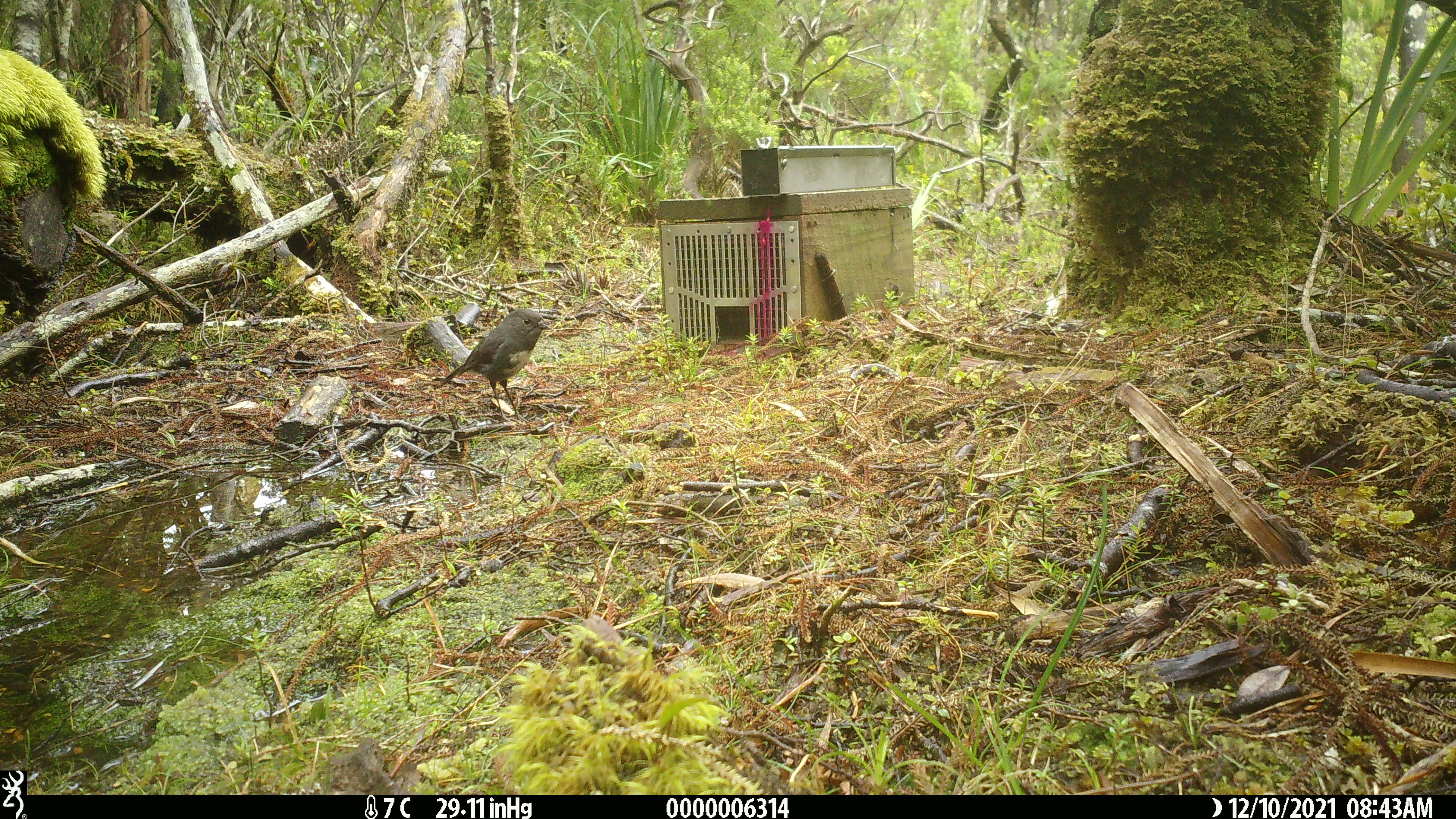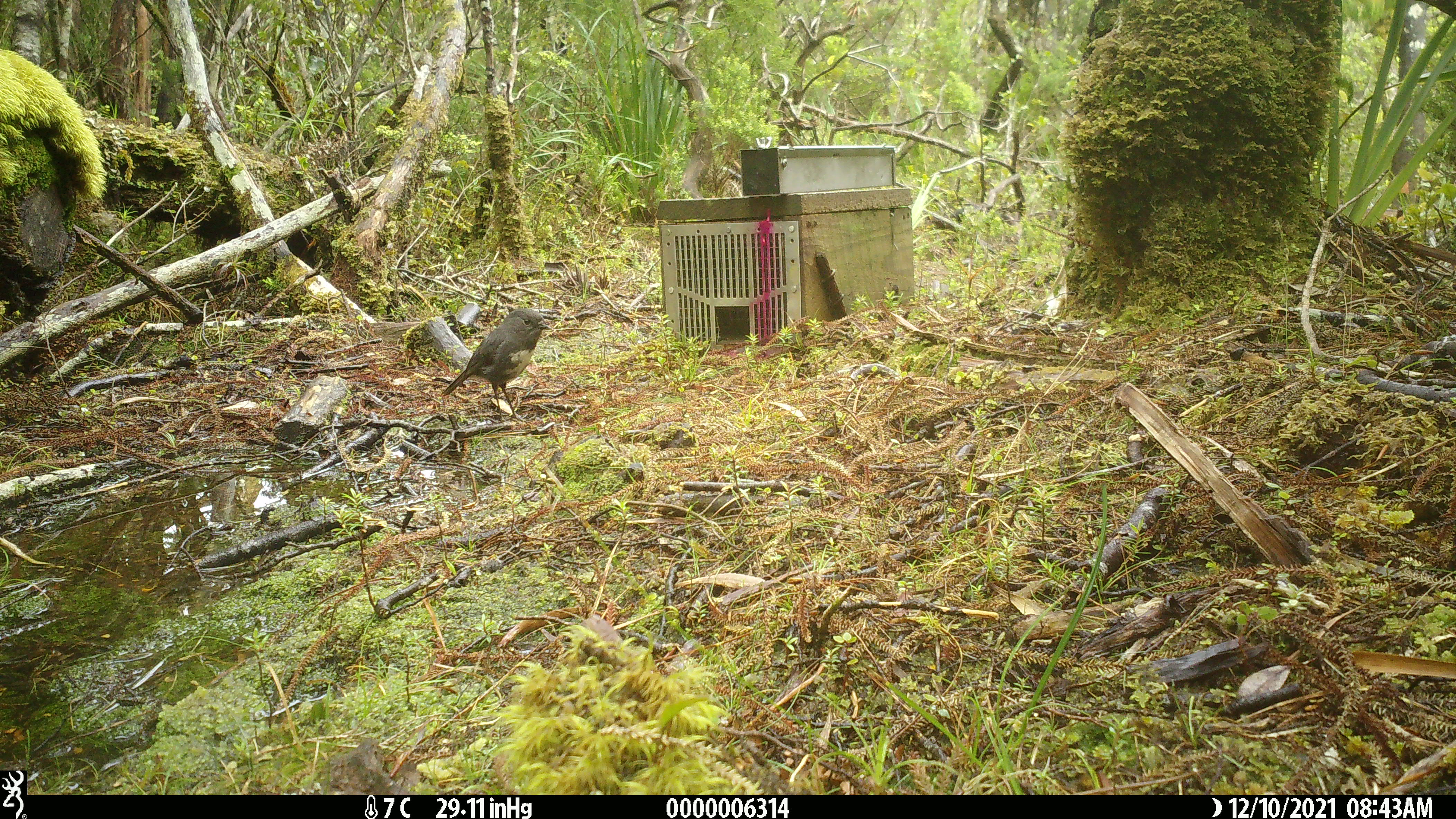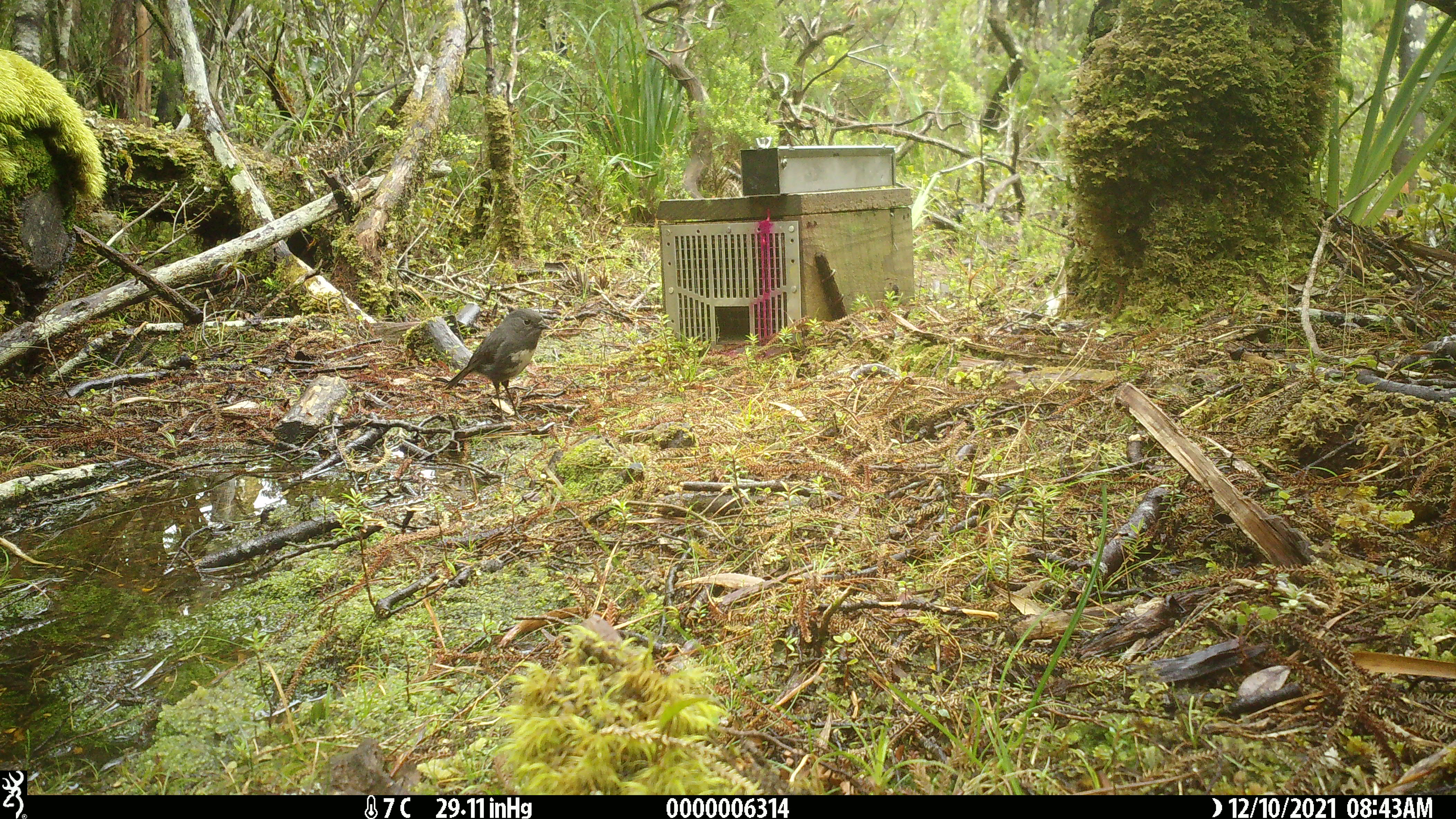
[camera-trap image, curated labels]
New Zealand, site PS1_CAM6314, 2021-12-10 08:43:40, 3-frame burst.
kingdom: Animalia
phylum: Chordata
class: Aves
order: Passeriformes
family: Petroicidae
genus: Petroica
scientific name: Petroica australis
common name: new zealand robin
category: robin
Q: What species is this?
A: Robin (new zealand robin) (Petroica australis).